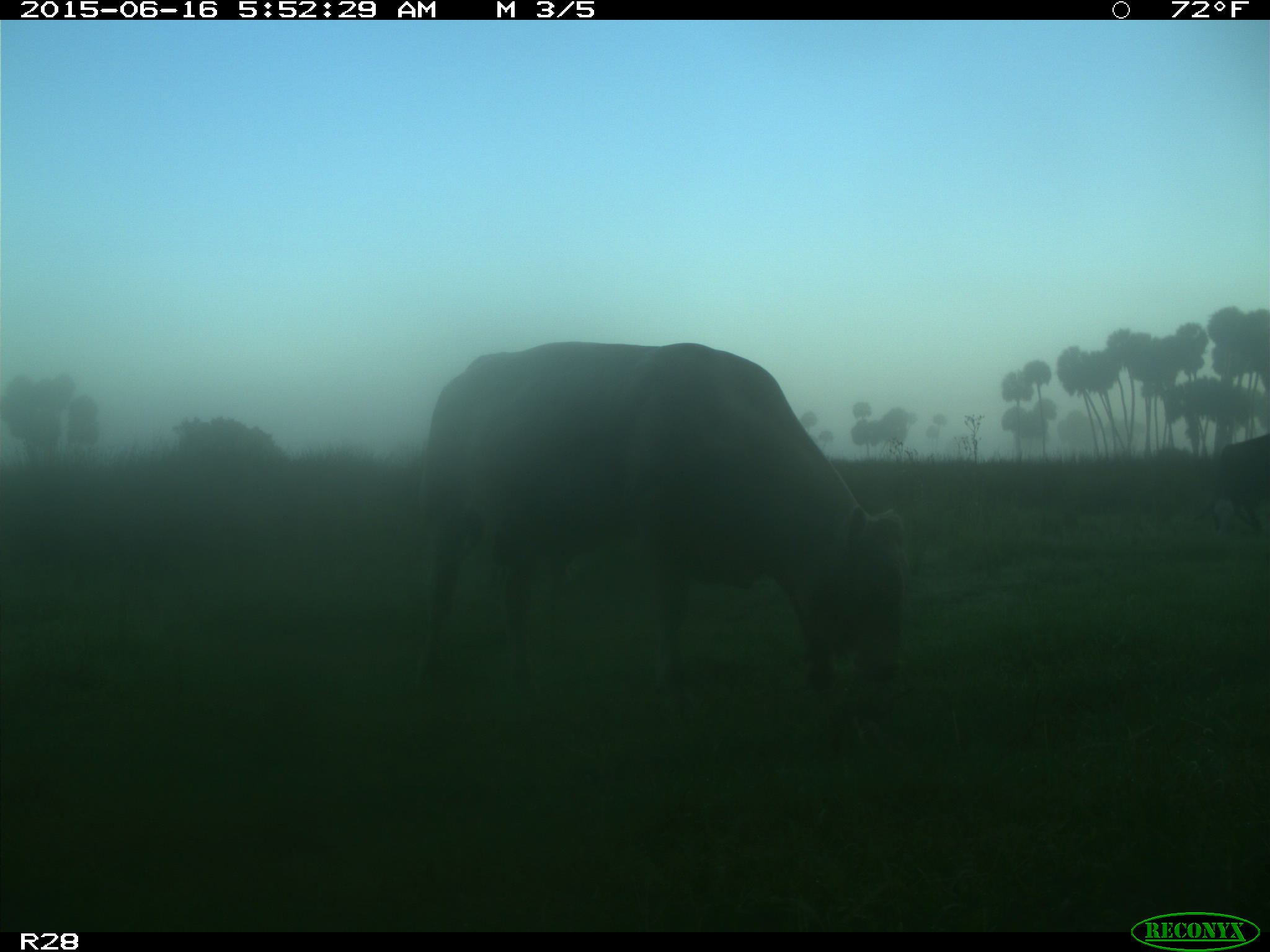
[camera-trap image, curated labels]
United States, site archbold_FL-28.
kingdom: Animalia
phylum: Chordata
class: Mammalia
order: Artiodactyla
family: Bovidae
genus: Bos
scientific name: Bos taurus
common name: domestic cow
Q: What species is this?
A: Bos taurus (domestic cow).